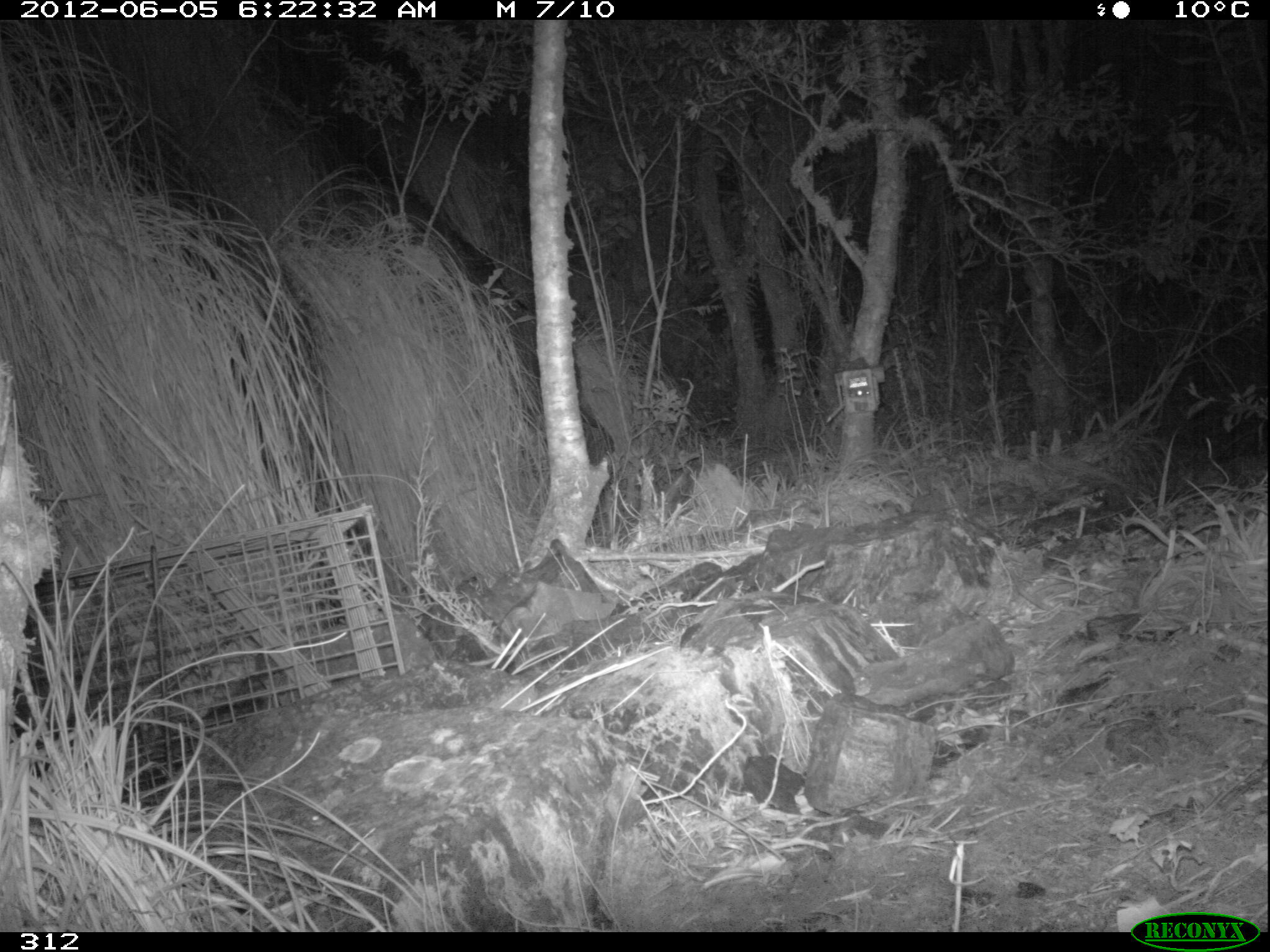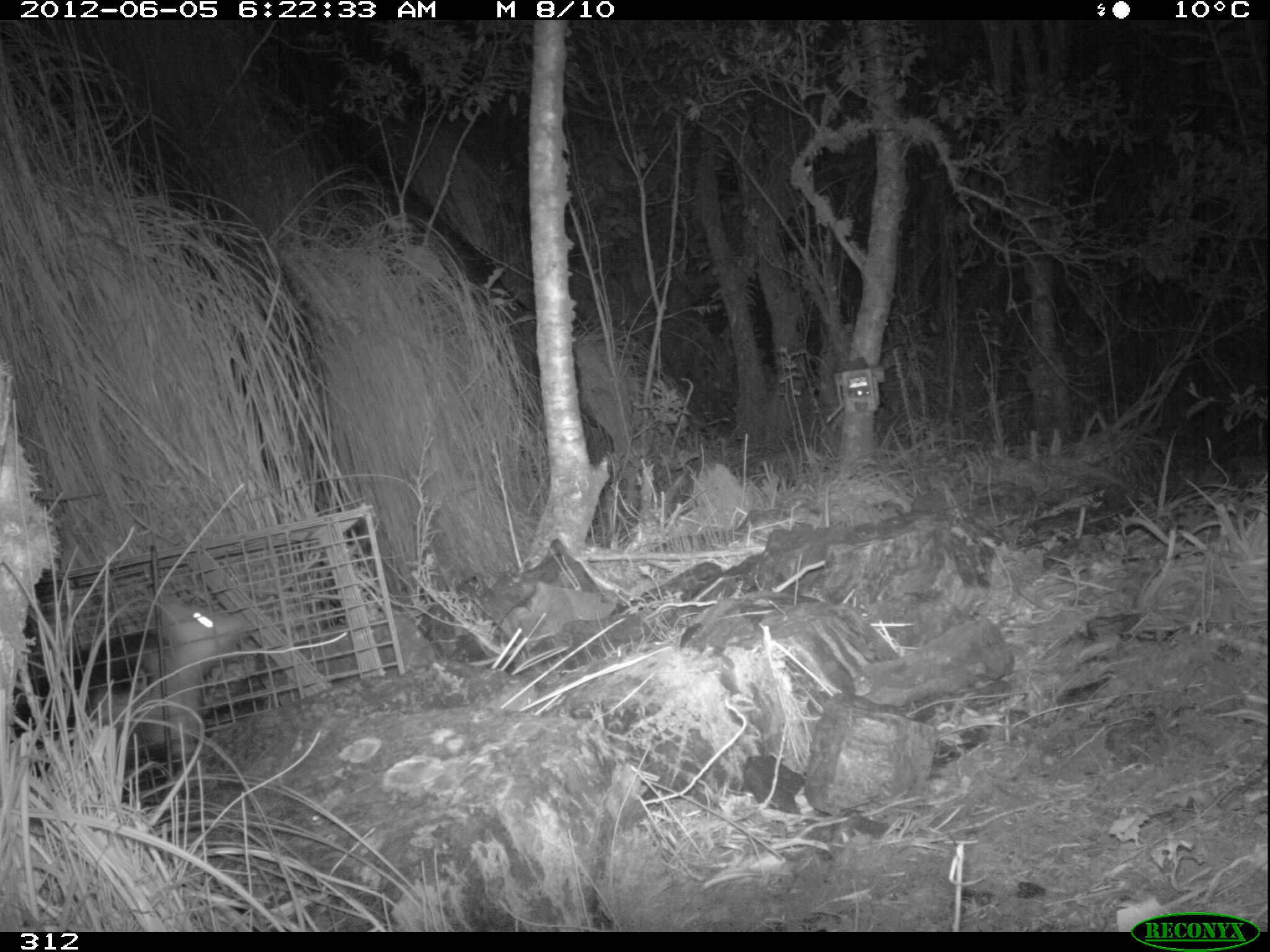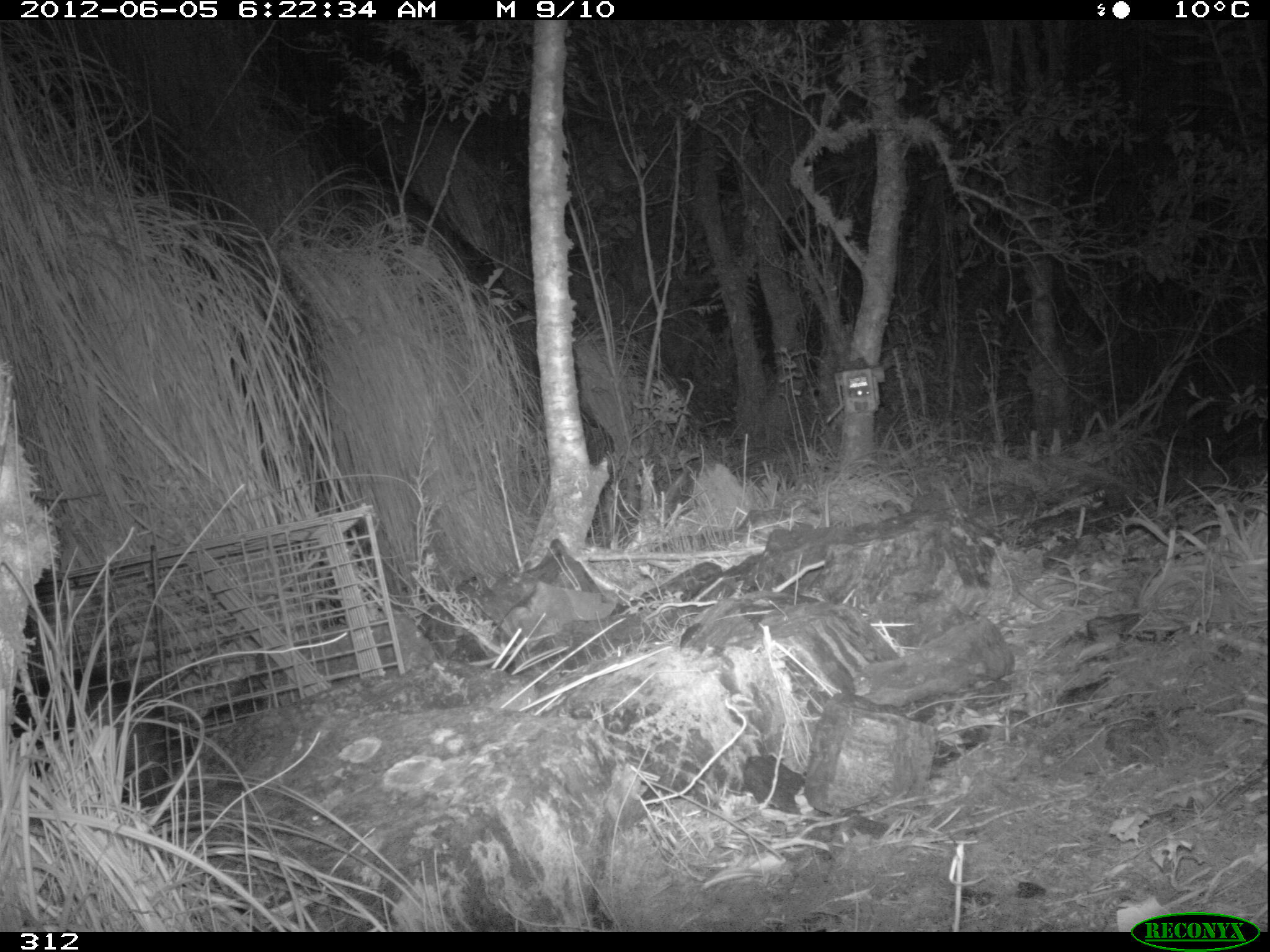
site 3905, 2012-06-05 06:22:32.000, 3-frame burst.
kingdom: Animalia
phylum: Chordata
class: Mammalia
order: Didelphimorphia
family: Didelphidae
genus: Didelphis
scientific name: Didelphis pernigra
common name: andean white-eared opossum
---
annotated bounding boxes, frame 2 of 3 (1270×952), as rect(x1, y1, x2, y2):
didelphis pernigra: rect(5, 595, 246, 771)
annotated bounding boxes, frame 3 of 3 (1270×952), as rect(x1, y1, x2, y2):
didelphis pernigra: rect(8, 691, 199, 812)